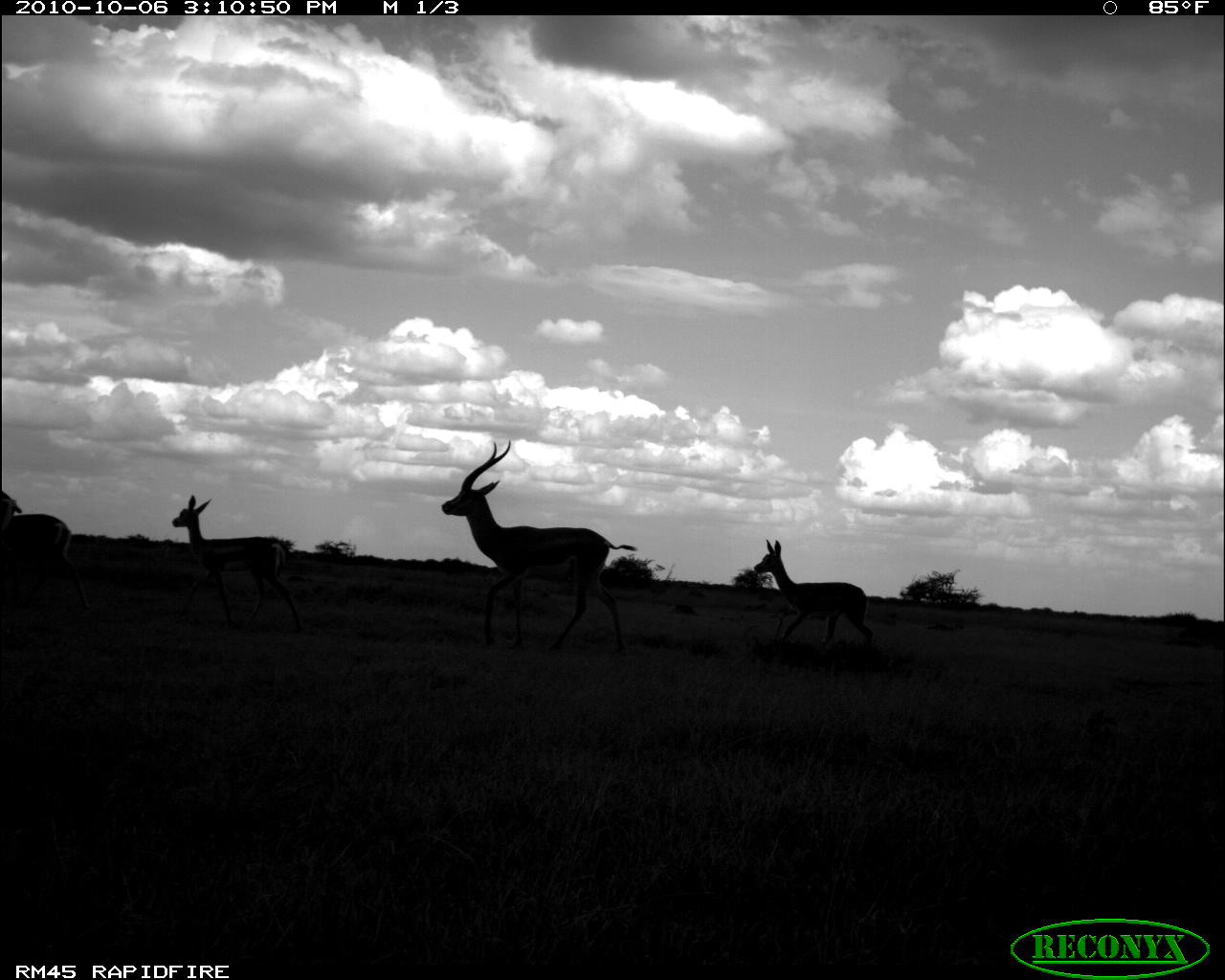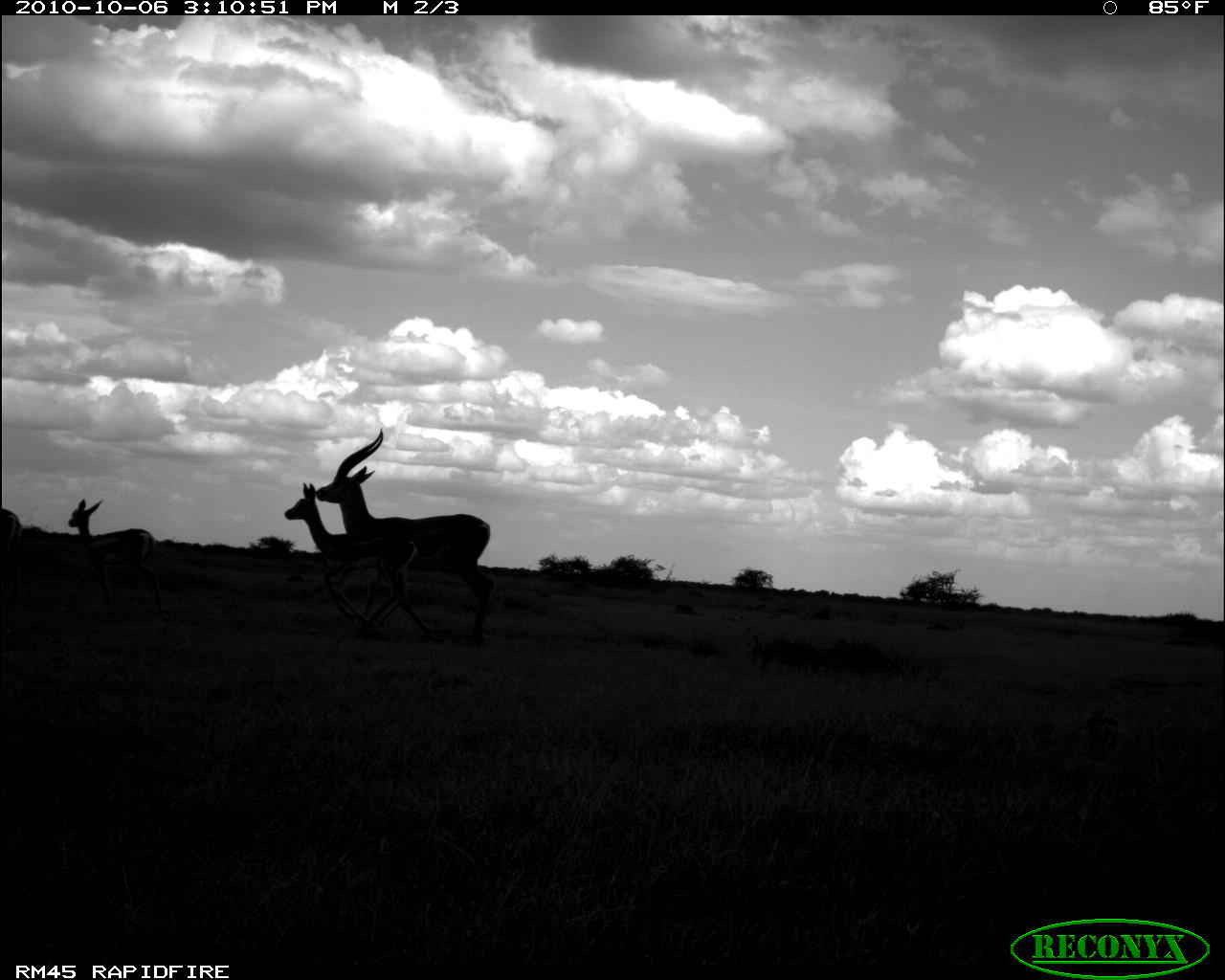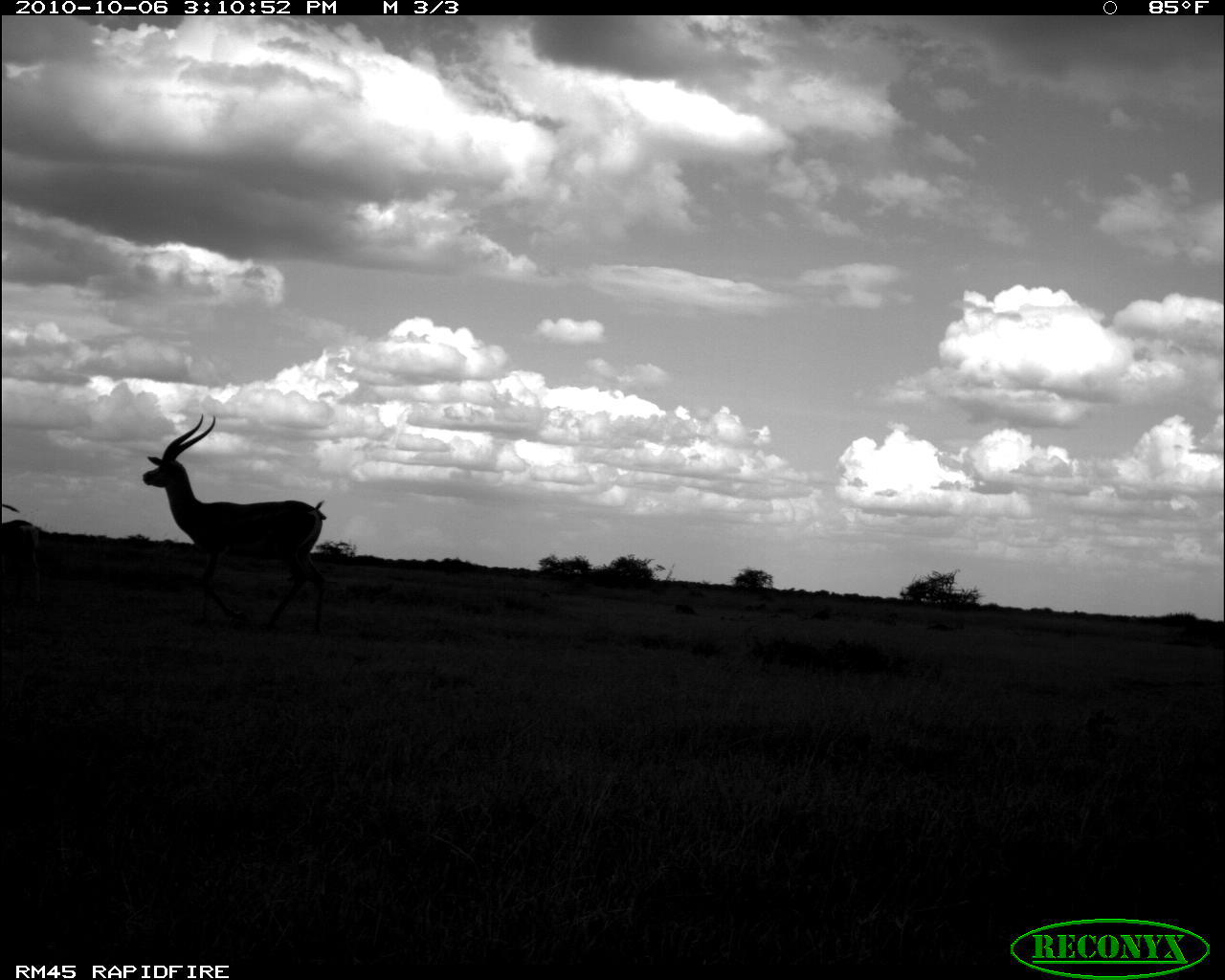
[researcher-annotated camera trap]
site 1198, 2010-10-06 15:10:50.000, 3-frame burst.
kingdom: Animalia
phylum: Chordata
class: Mammalia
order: Artiodactyla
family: Bovidae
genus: Nanger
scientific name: Nanger granti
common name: grant's gazelle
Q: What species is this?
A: Nanger granti (grant's gazelle).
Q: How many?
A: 4.